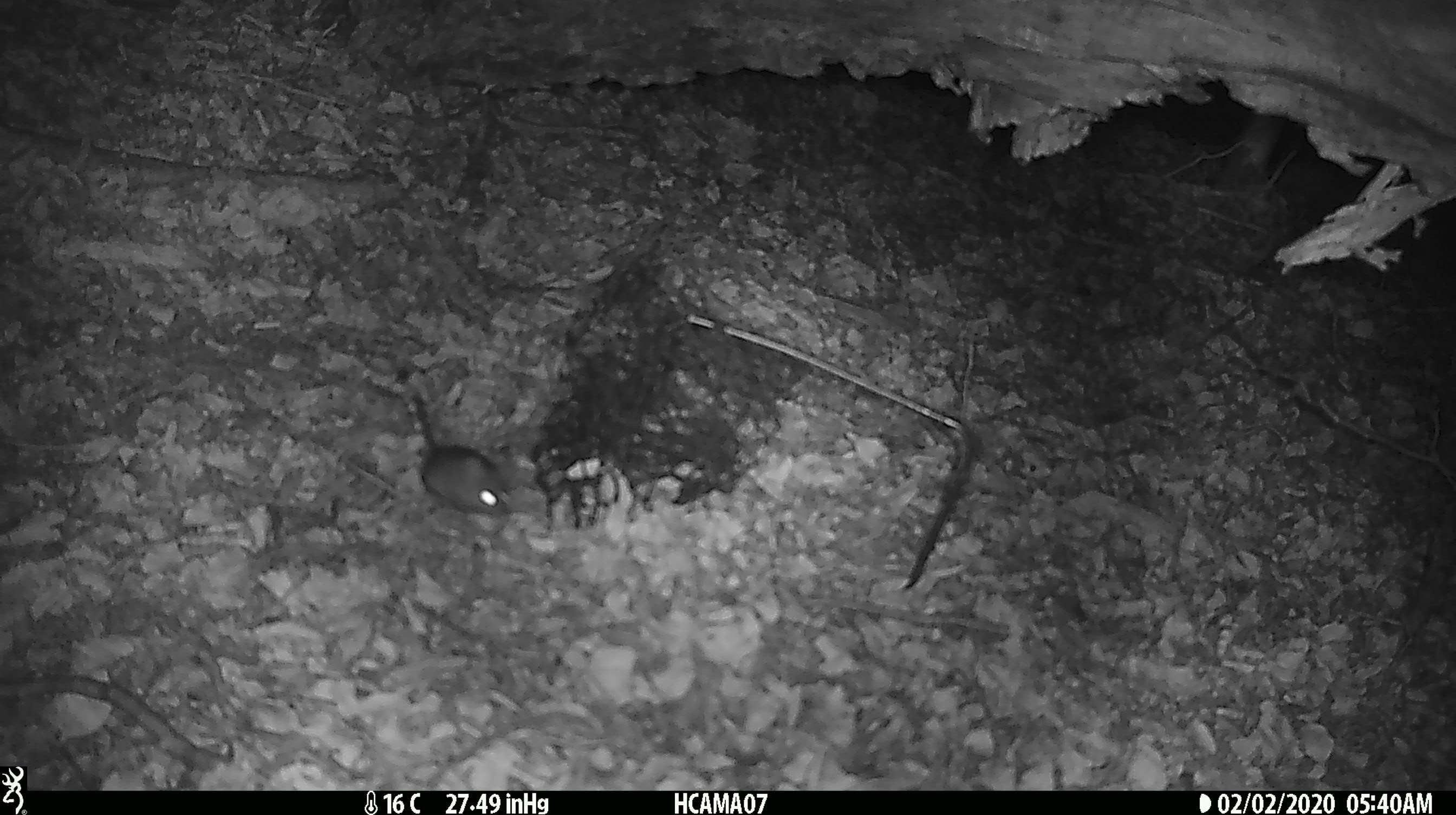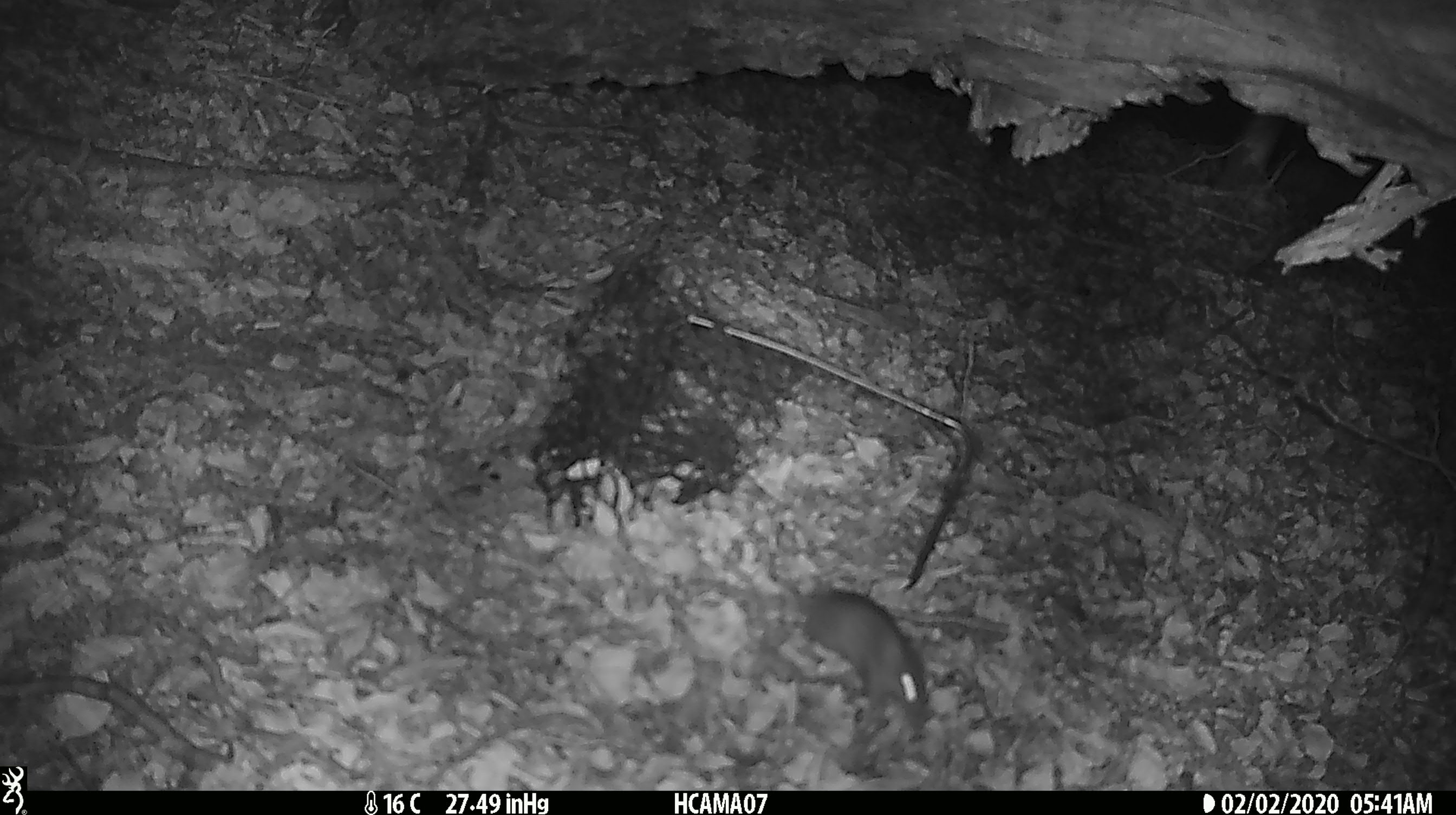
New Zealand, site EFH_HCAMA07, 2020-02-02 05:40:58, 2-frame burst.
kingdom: Animalia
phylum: Chordata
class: Mammalia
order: Rodentia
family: Muridae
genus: Mus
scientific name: Mus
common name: mouse